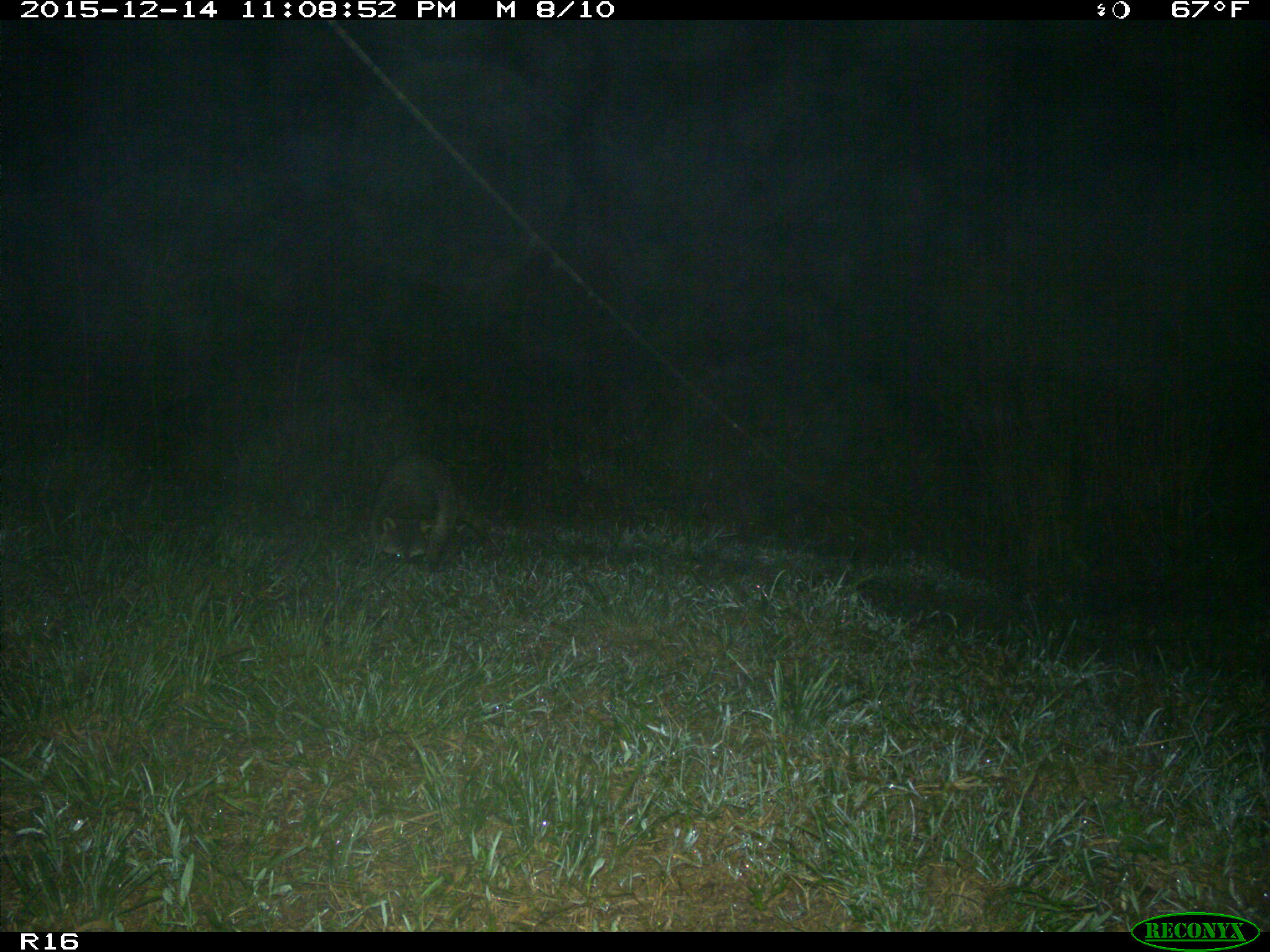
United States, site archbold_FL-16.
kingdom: Animalia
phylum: Chordata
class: Mammalia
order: Carnivora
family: Procyonidae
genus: Procyon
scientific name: Procyon lotor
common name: common raccoon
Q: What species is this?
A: Procyon lotor (common raccoon).